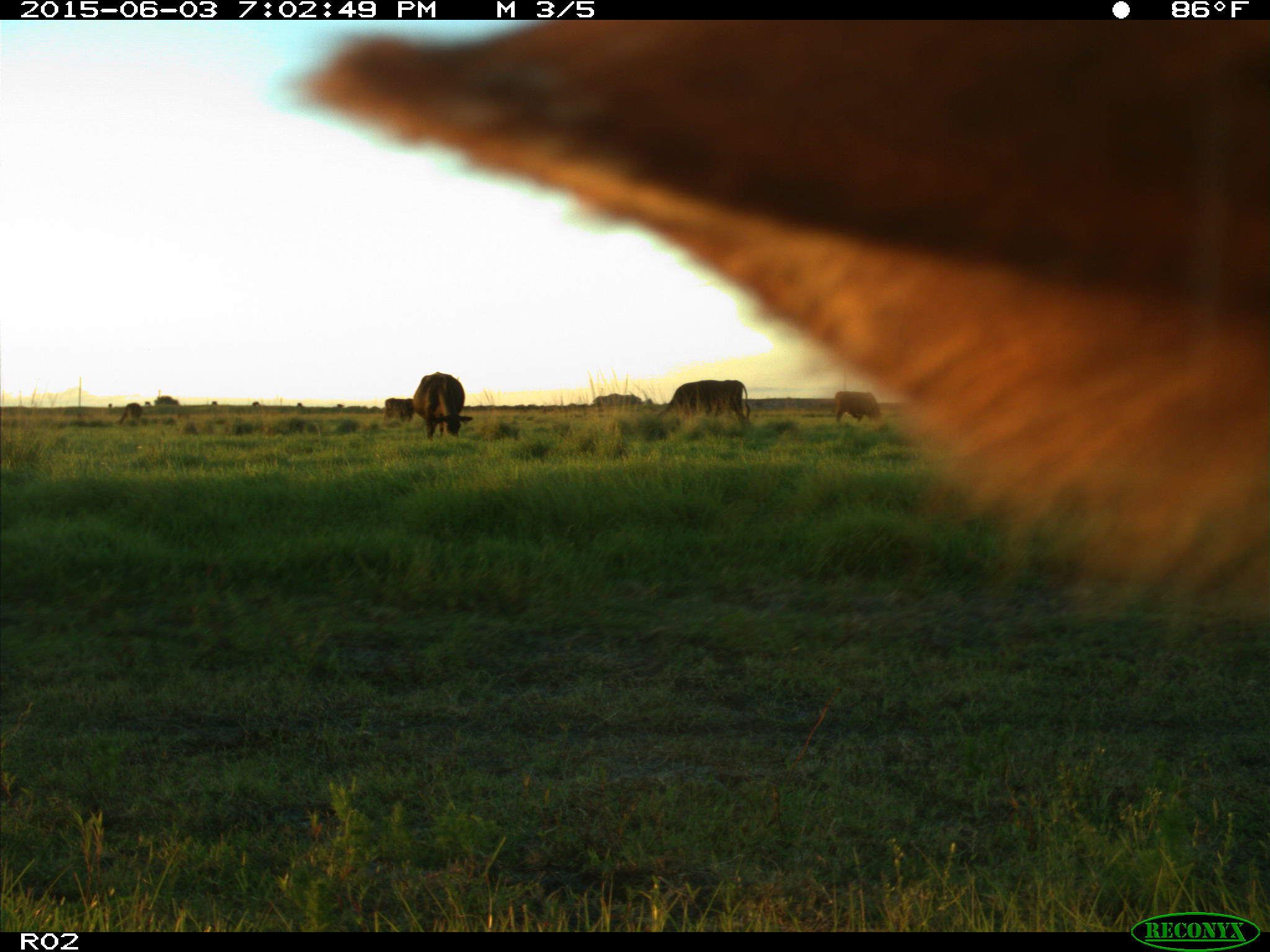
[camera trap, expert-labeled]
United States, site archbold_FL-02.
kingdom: Animalia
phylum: Chordata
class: Mammalia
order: Artiodactyla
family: Bovidae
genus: Bos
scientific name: Bos taurus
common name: domestic cow